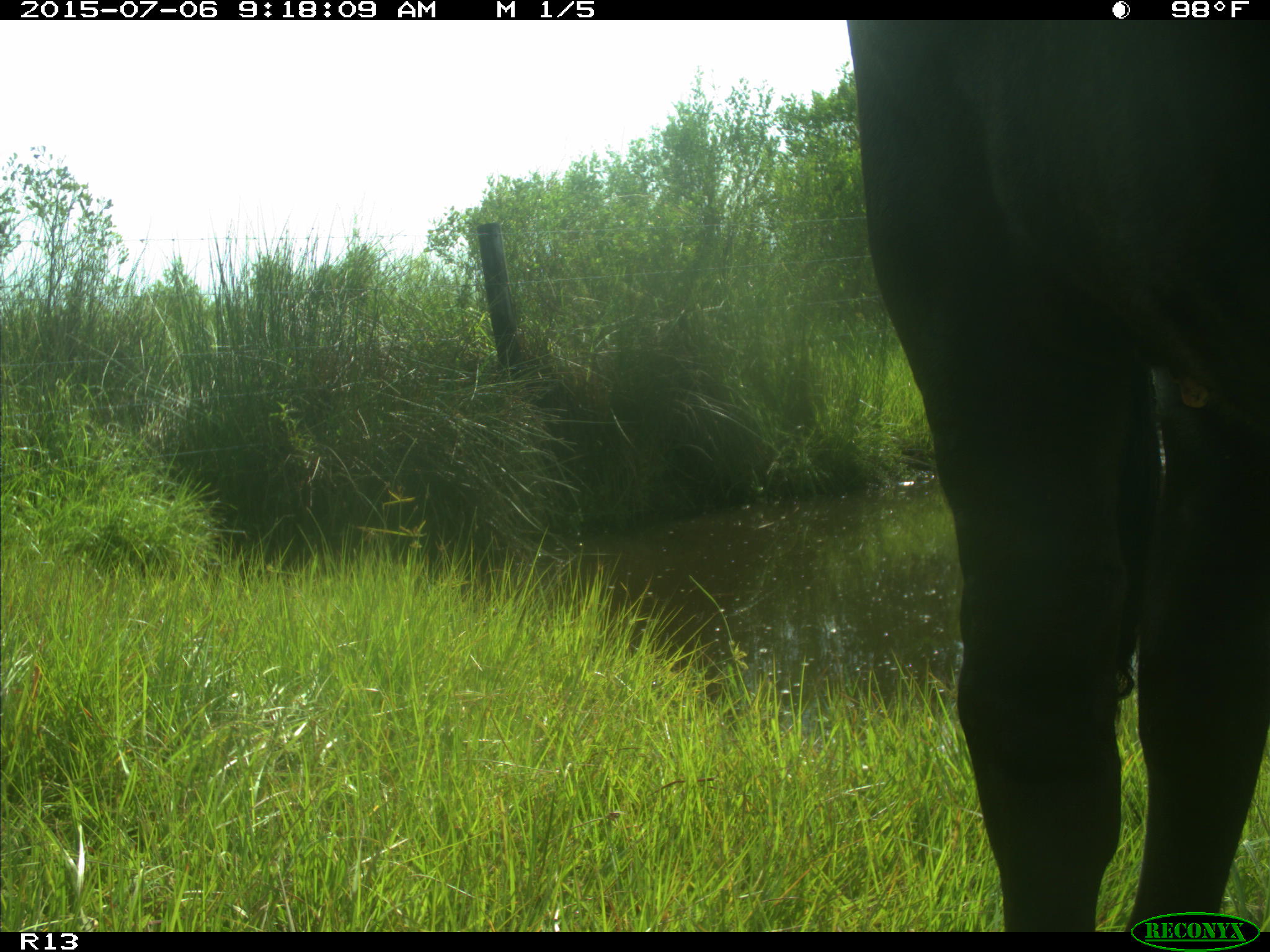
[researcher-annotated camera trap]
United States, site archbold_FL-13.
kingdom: Animalia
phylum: Chordata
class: Mammalia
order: Artiodactyla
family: Bovidae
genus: Bos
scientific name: Bos taurus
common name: domestic cow